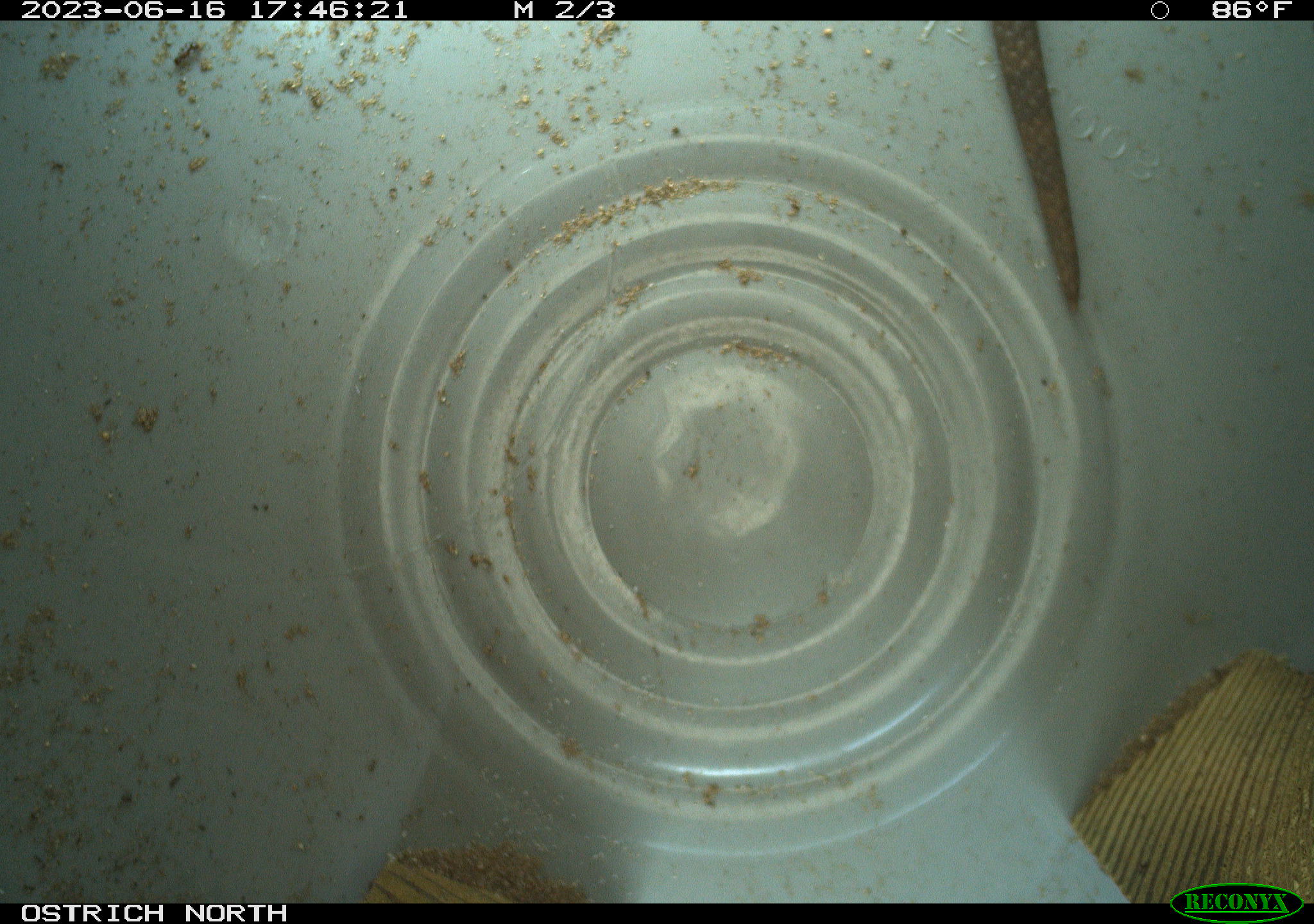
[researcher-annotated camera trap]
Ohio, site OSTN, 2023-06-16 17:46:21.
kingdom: Animalia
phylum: Chordata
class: Reptilia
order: Squamata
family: Colubridae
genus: Heterodon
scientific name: Heterodon platirhinos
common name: eastern hog-nosed snake